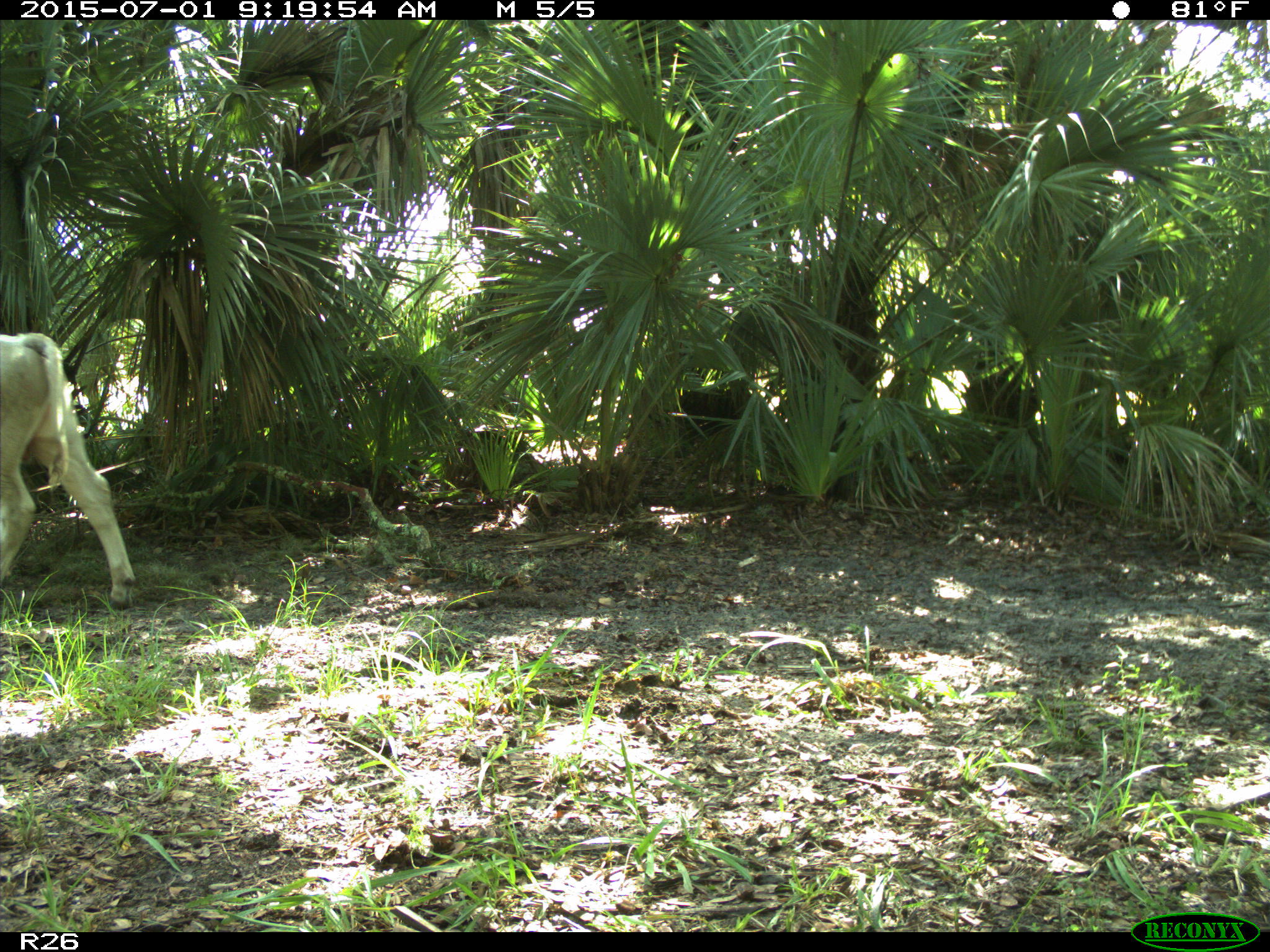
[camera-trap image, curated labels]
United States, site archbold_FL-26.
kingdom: Animalia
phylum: Chordata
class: Mammalia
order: Artiodactyla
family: Bovidae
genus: Bos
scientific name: Bos taurus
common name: domestic cow